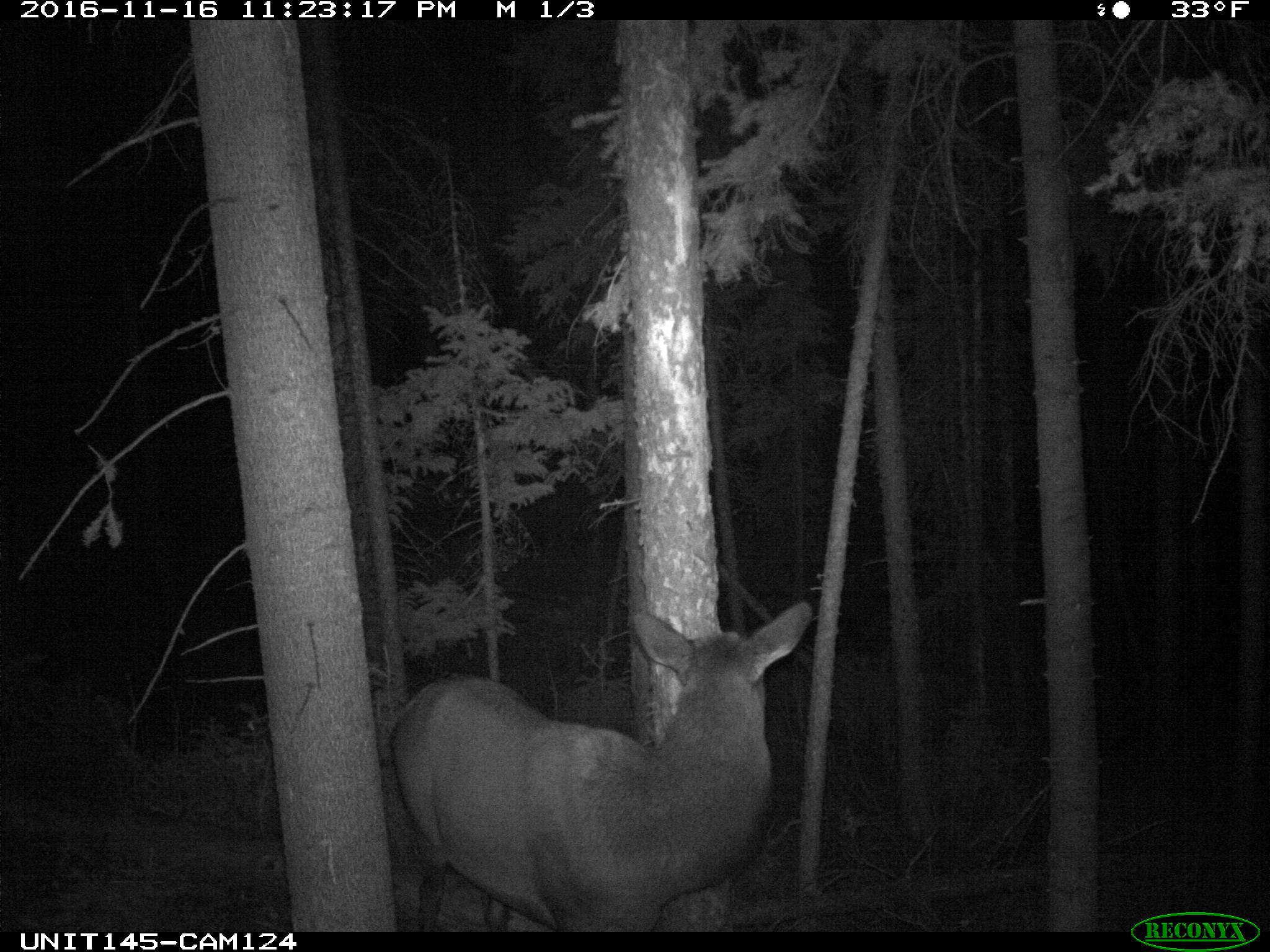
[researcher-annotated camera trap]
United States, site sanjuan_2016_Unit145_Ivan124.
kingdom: Animalia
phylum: Chordata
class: Mammalia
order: Artiodactyla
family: Cervidae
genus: Cervus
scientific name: Cervus elaphus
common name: red deer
Cervus elaphus (red deer).